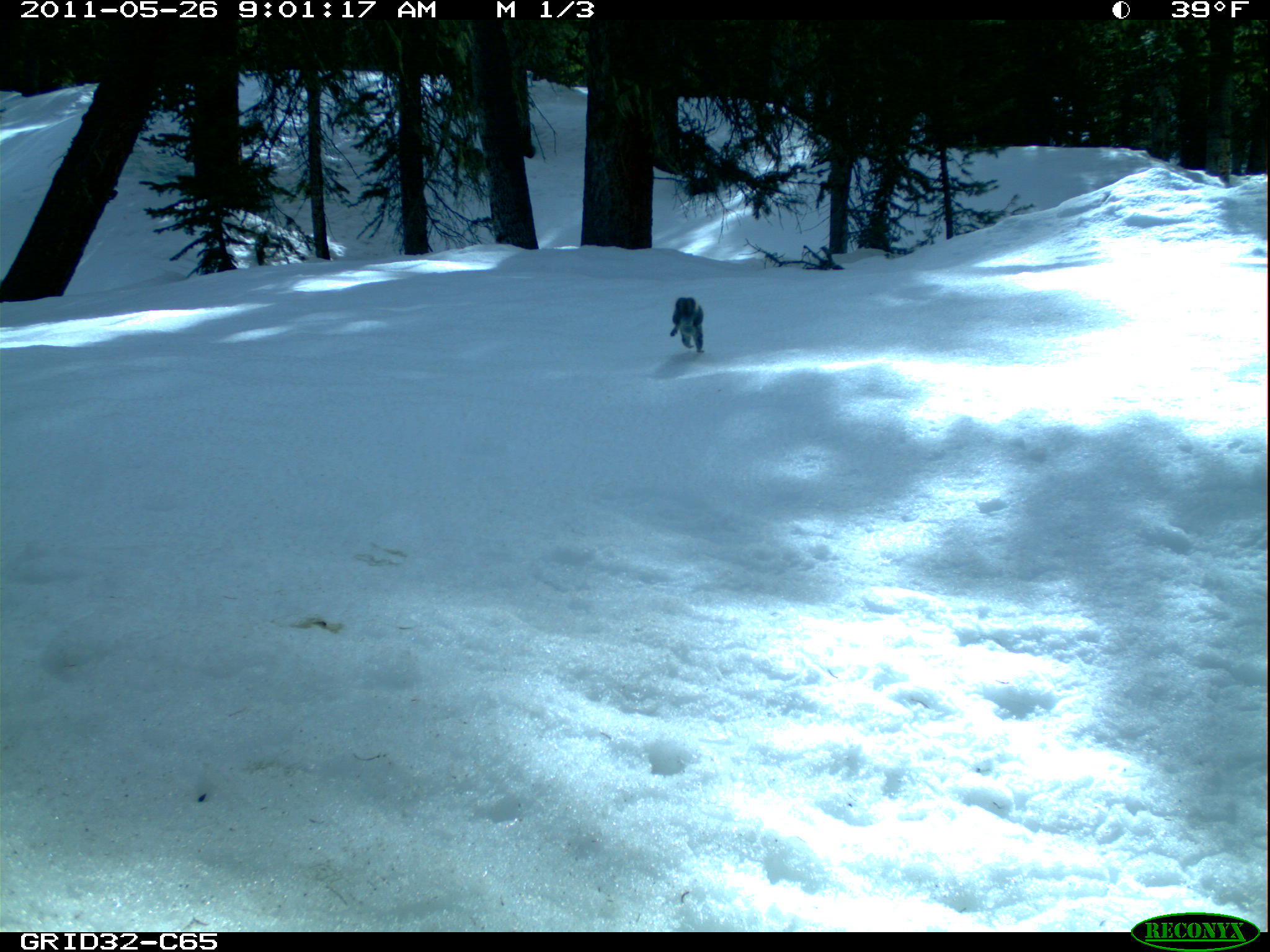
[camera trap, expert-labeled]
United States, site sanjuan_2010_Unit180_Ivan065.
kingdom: Animalia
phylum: Chordata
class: Mammalia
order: Rodentia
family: Sciuridae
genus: Tamiasciurus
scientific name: Tamiasciurus hudsonicus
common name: american red squirrel